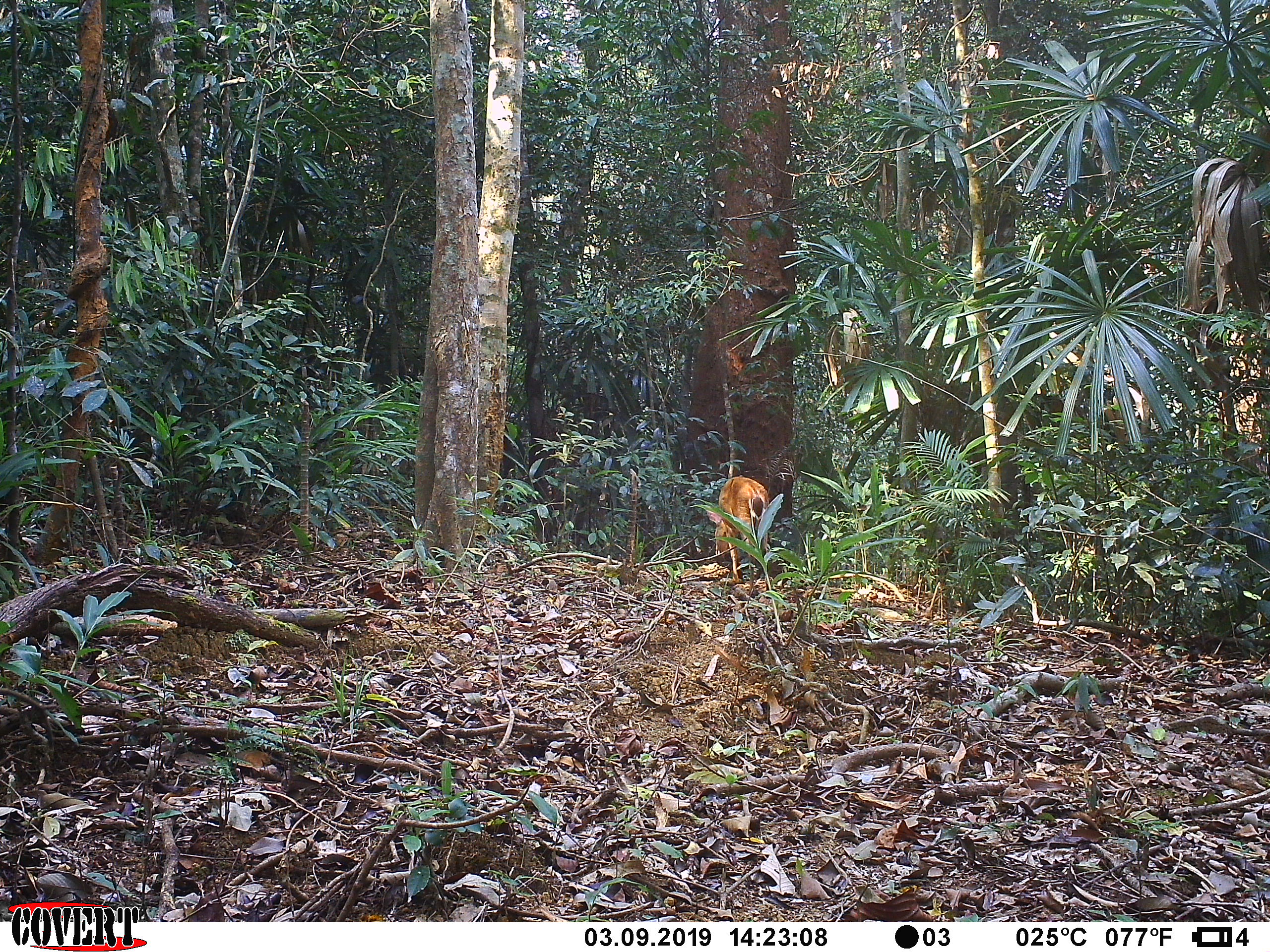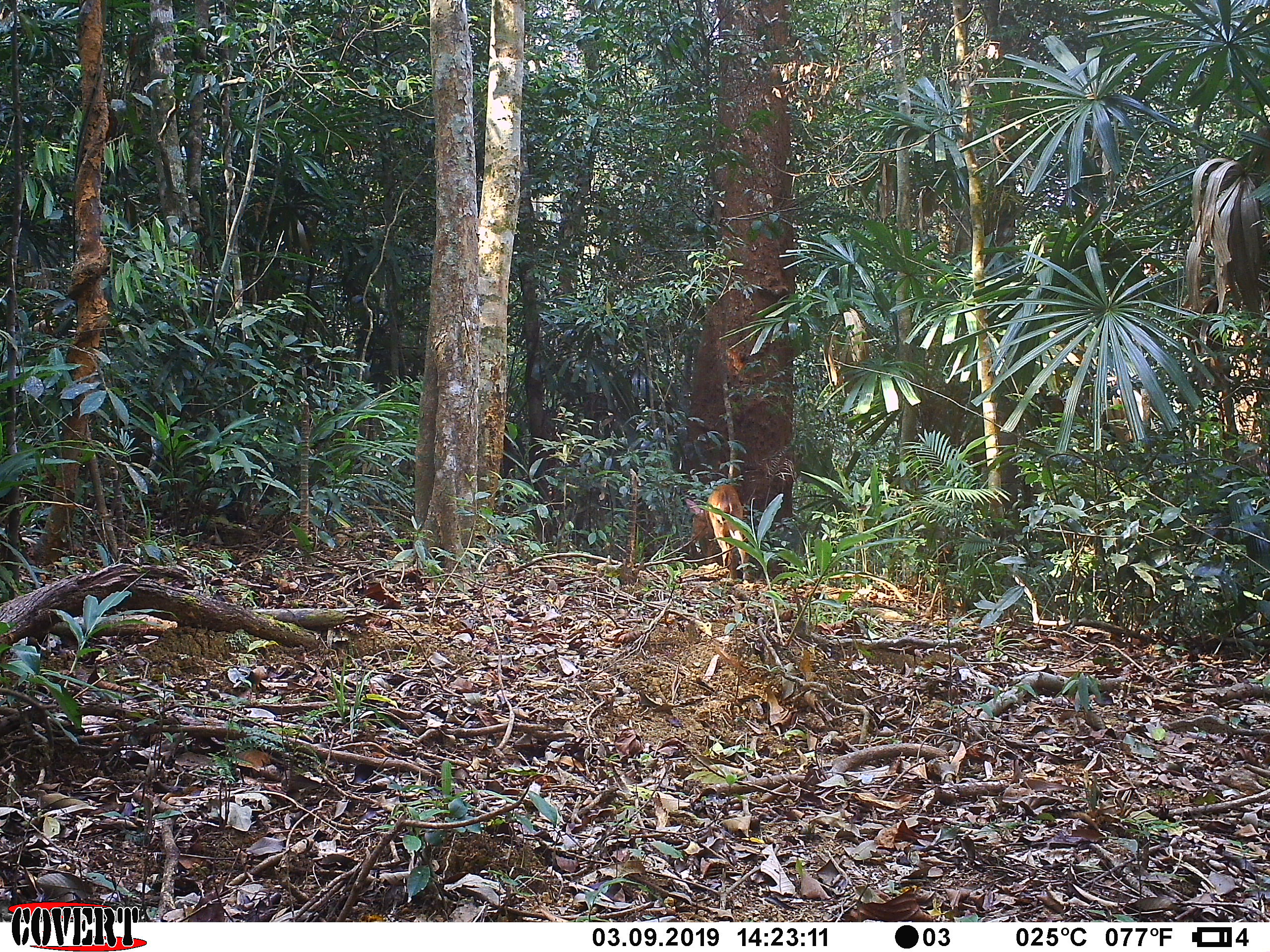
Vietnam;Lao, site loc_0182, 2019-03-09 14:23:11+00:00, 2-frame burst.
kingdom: Animalia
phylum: Chordata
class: Mammalia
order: Artiodactyla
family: Cervidae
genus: Muntiacus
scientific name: Muntiacus vuquangensis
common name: large-antlered muntjac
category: large antlered muntjac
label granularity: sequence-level